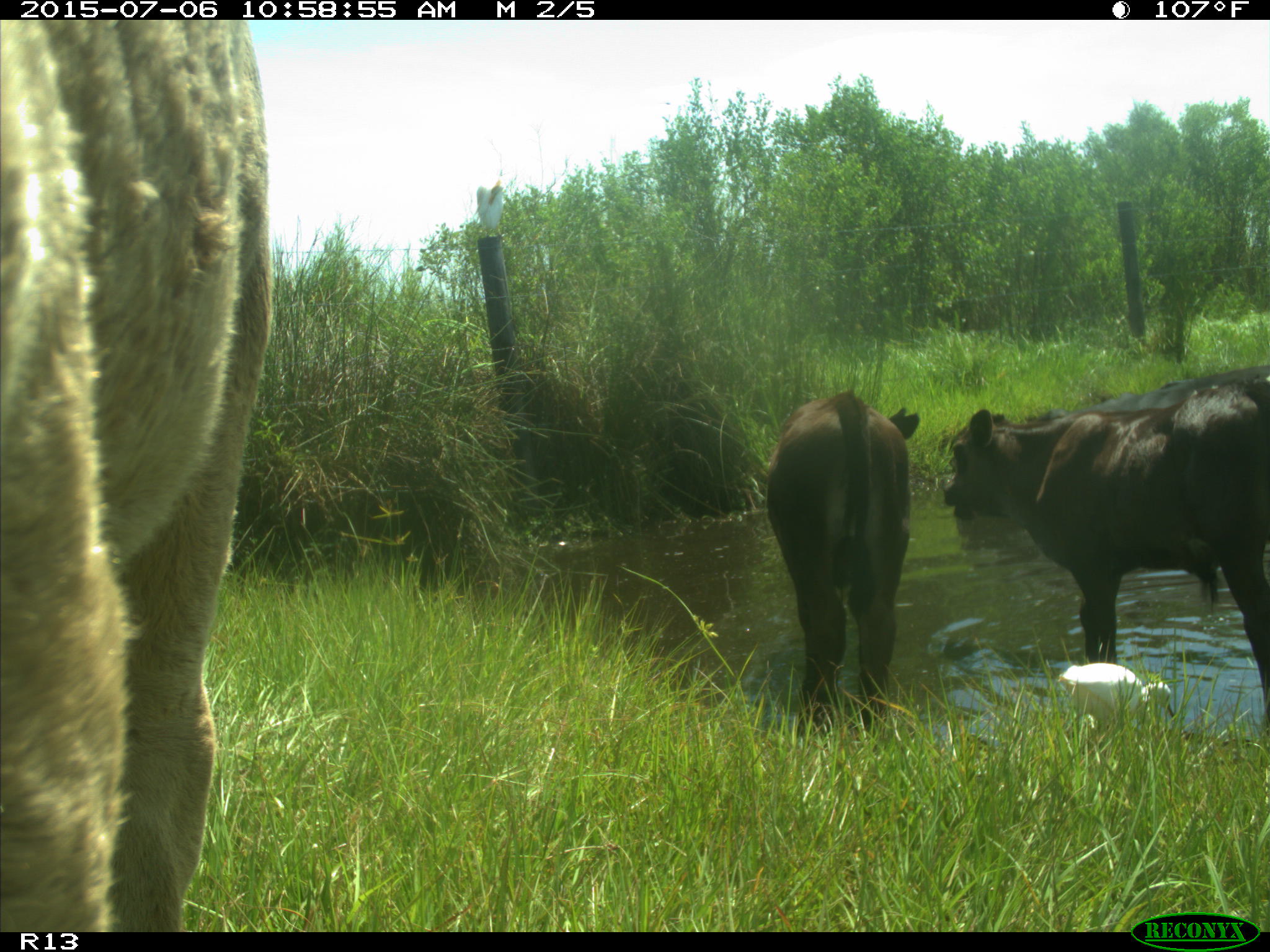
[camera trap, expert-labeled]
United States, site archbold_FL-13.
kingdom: Animalia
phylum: Chordata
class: Mammalia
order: Artiodactyla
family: Bovidae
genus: Bos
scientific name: Bos taurus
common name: domestic cow